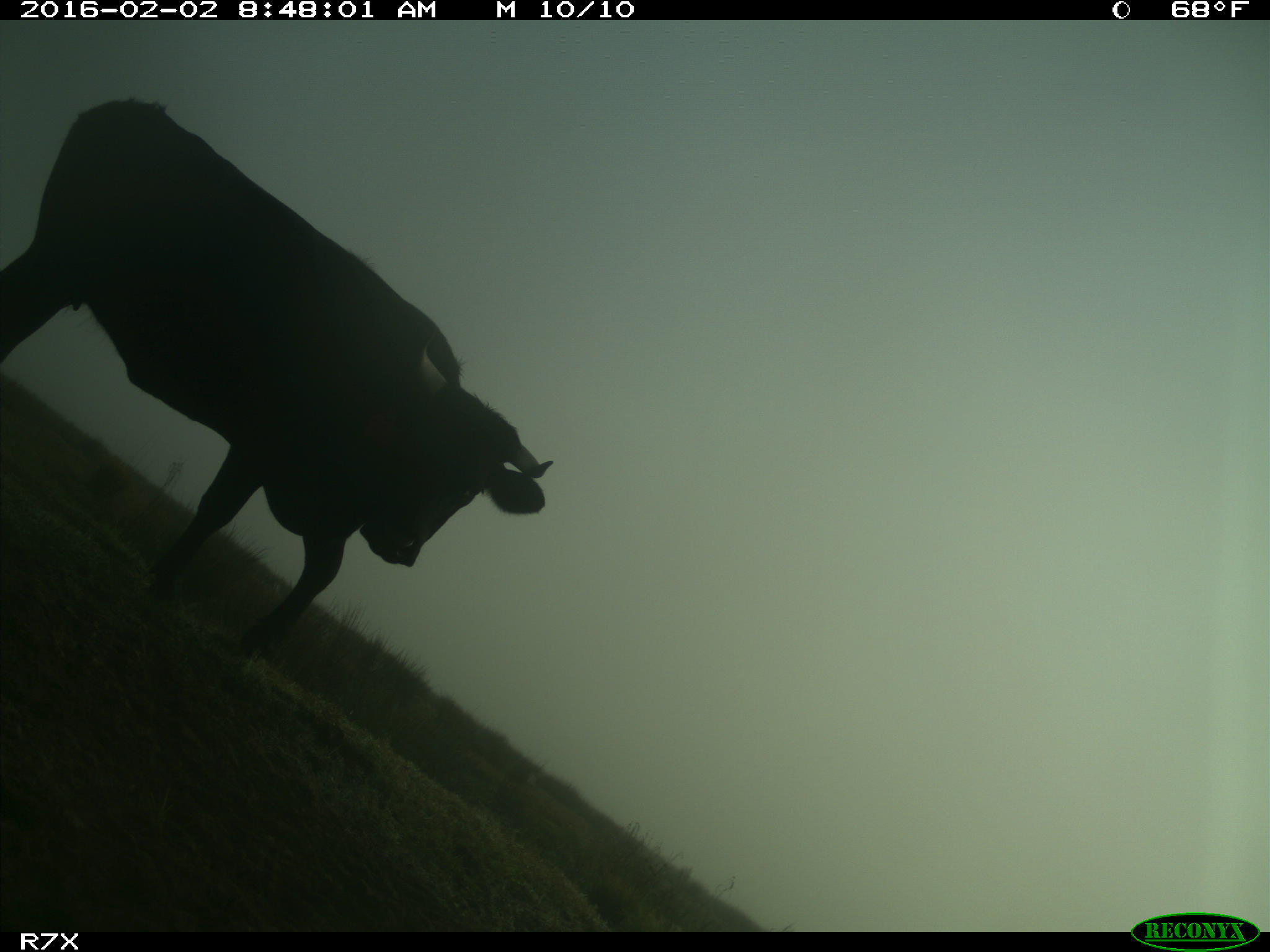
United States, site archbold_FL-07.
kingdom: Animalia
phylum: Chordata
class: Mammalia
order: Artiodactyla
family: Bovidae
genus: Bos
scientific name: Bos taurus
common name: domestic cow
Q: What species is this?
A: Bos taurus (domestic cow).